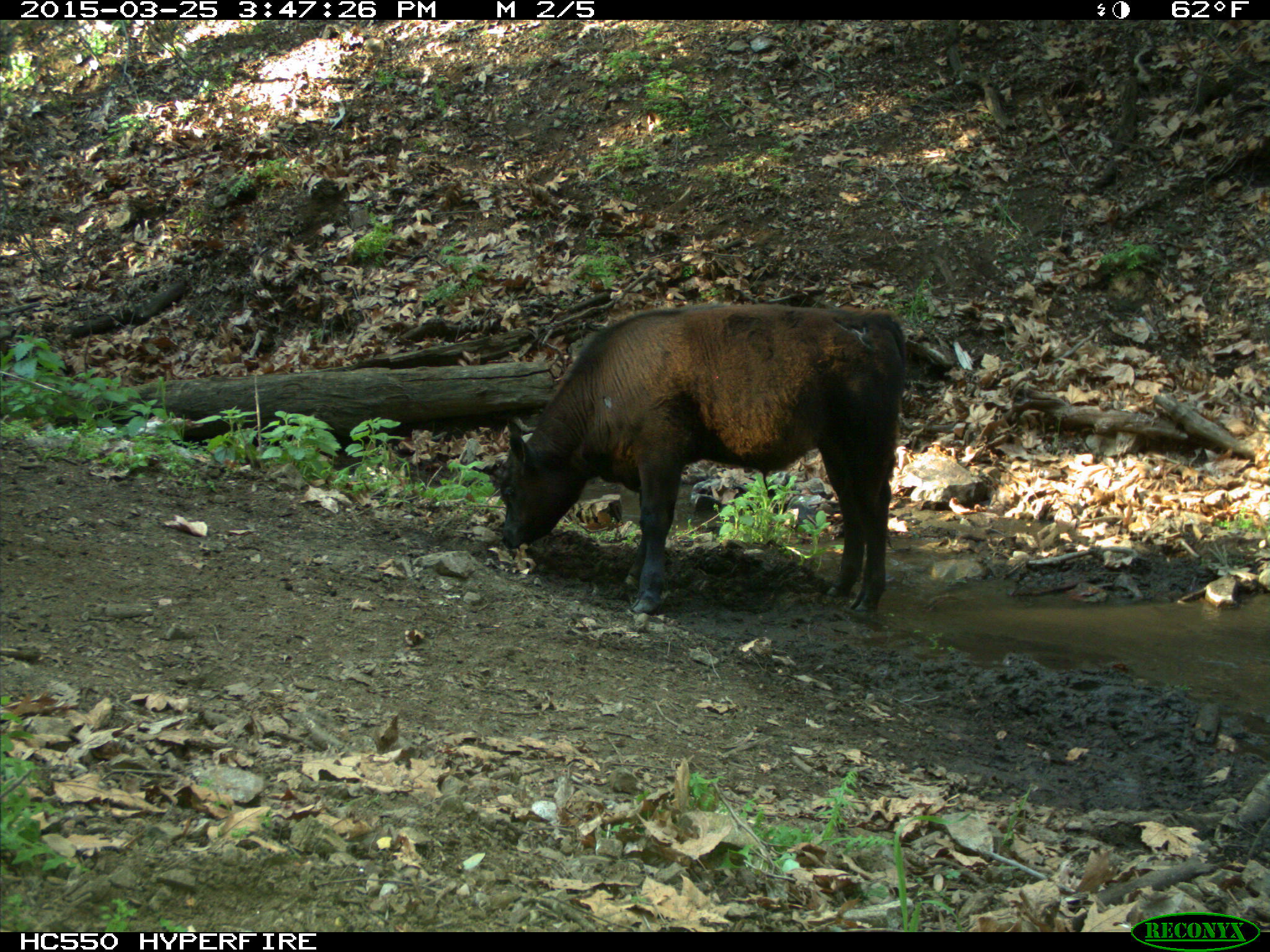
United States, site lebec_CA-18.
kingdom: Animalia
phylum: Chordata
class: Mammalia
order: Artiodactyla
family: Bovidae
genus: Bos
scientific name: Bos taurus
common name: domestic cow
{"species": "Bos taurus (domestic cow)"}